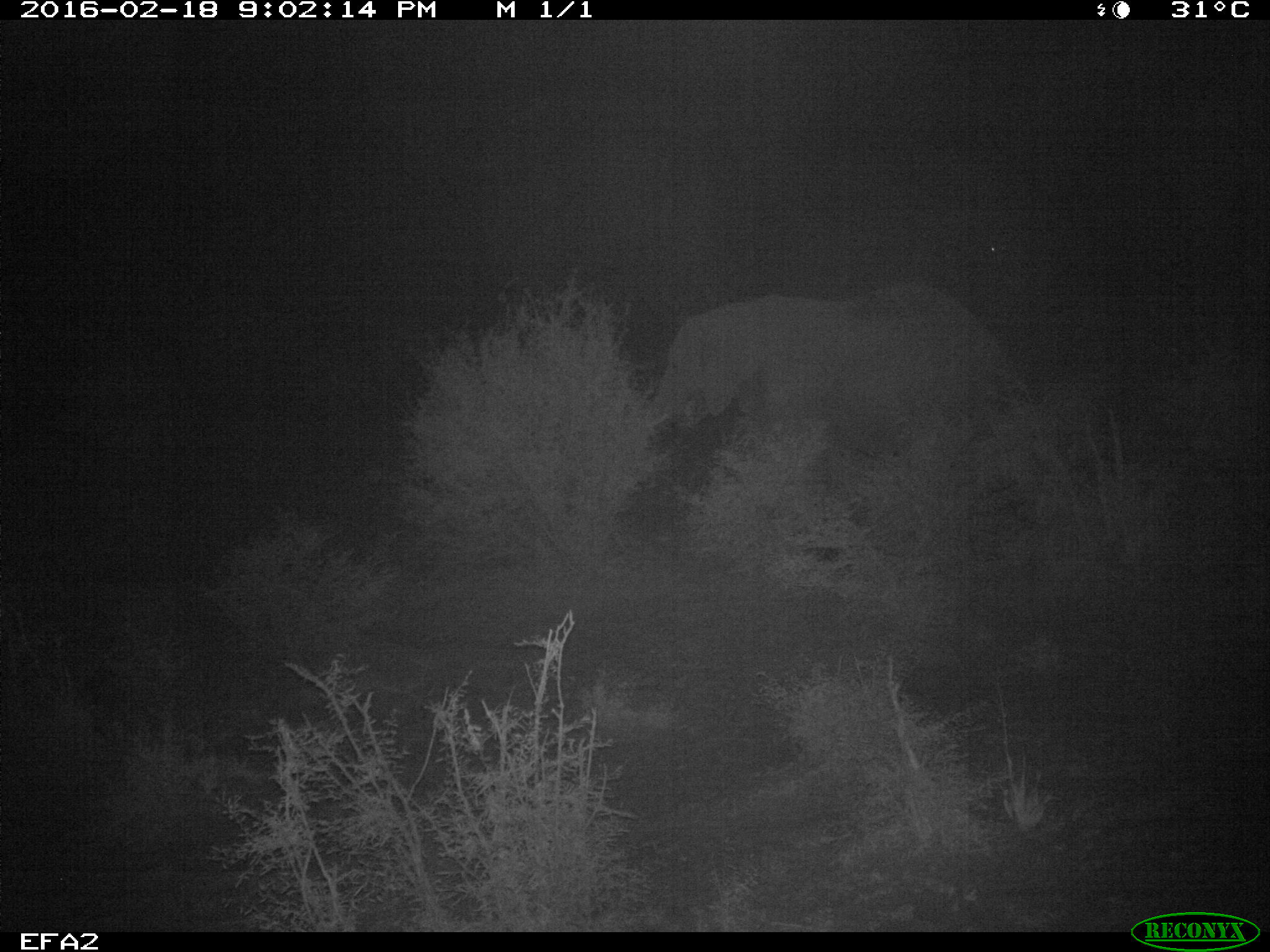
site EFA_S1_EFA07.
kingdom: Animalia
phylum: Chordata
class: Mammalia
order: Proboscidea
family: Elephantidae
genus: Loxodonta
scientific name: Loxodonta africana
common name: african bush elephant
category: elephant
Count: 1.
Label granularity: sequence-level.